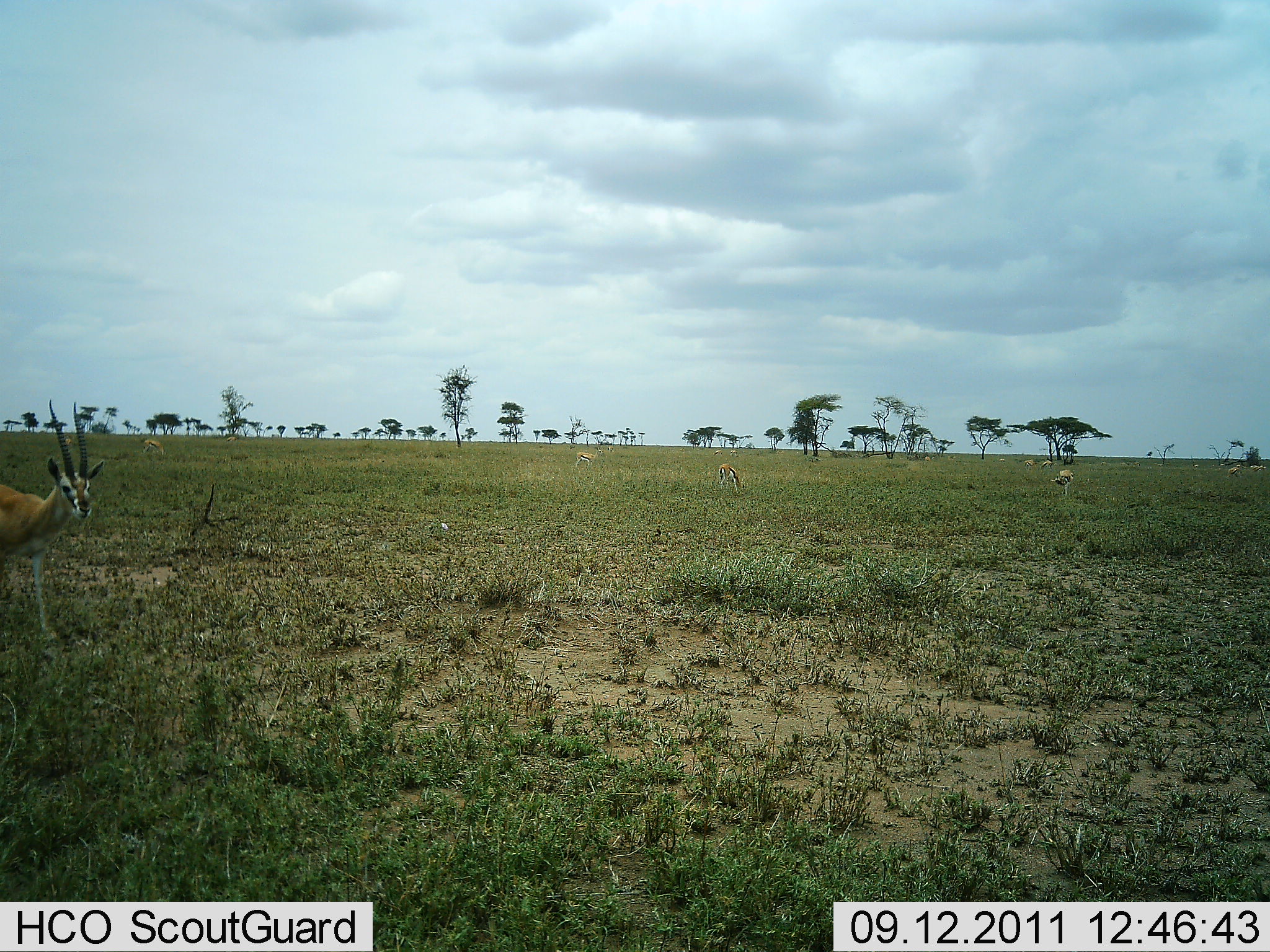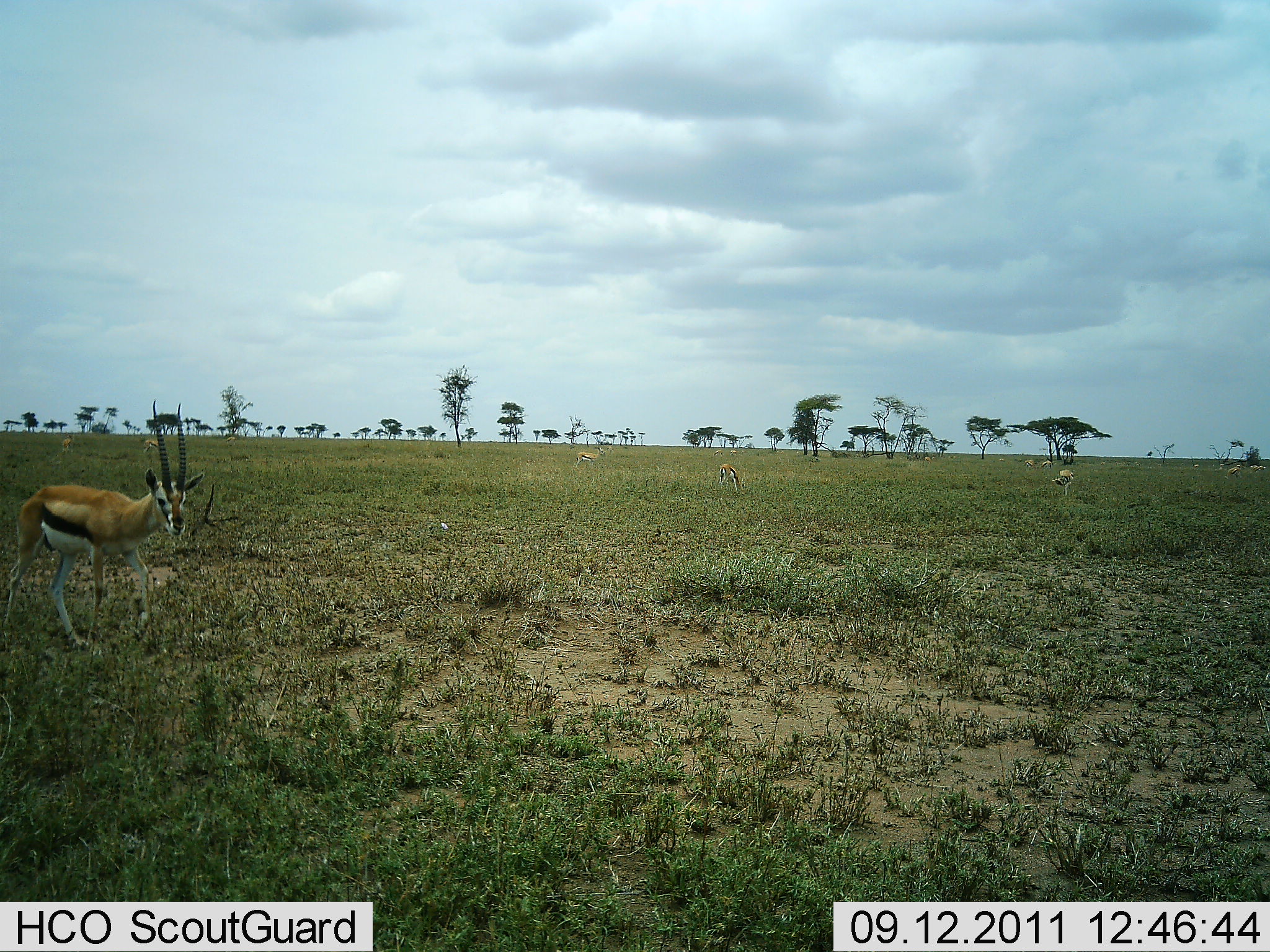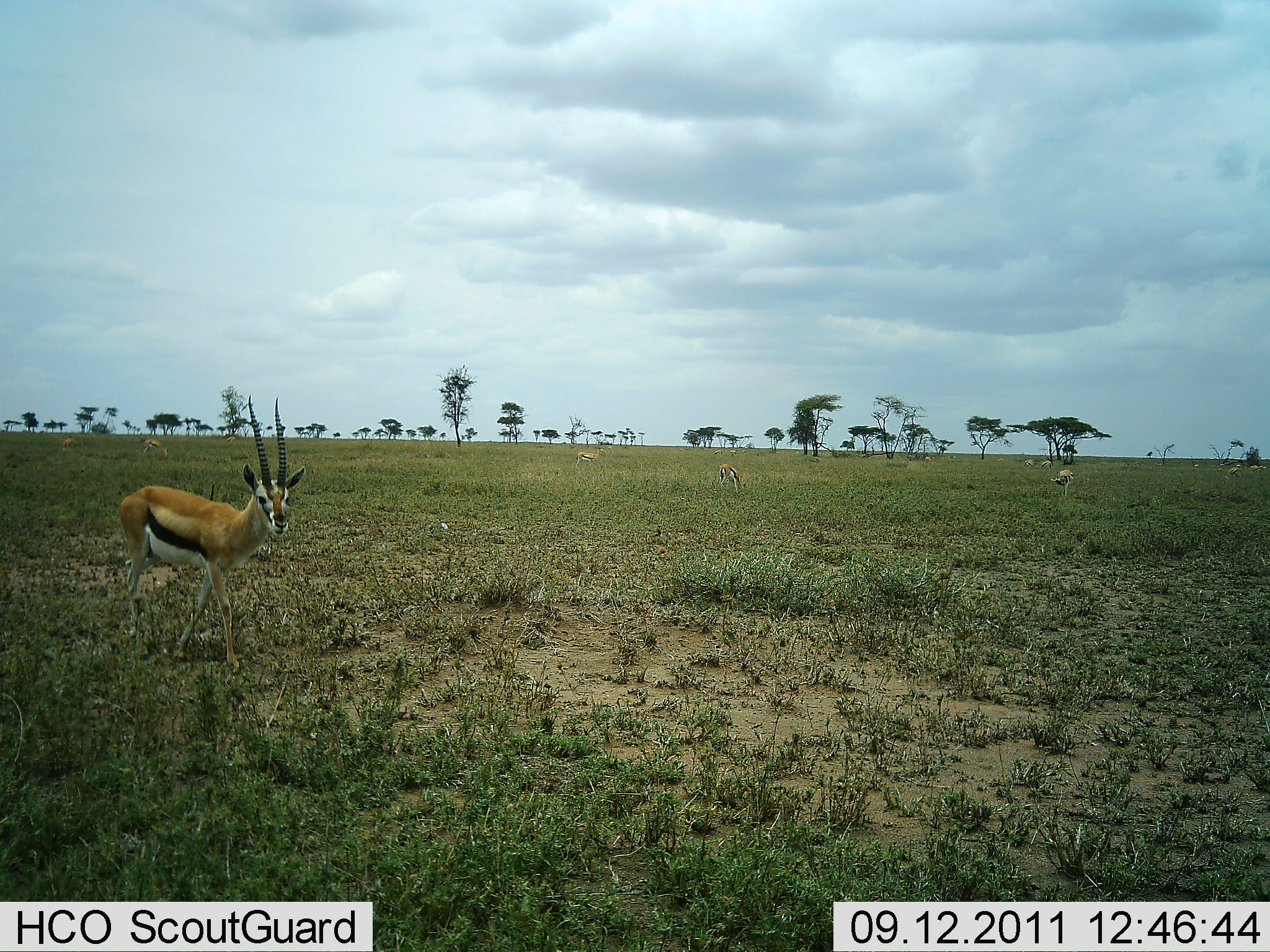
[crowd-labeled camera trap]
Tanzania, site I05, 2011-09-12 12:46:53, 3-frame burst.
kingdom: Animalia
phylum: Chordata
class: Mammalia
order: Artiodactyla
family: Bovidae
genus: Eudorcas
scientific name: Eudorcas thomsonii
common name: thomson's gazelle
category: gazellethomsons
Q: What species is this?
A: Gazellethomsons (thomson's gazelle) (Eudorcas thomsonii).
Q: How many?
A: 6.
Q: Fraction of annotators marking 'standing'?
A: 60%.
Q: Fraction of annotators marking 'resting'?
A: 0%.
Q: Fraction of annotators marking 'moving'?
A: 80%.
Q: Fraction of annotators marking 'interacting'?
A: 0%.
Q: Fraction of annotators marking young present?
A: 0%.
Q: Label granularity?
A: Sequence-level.